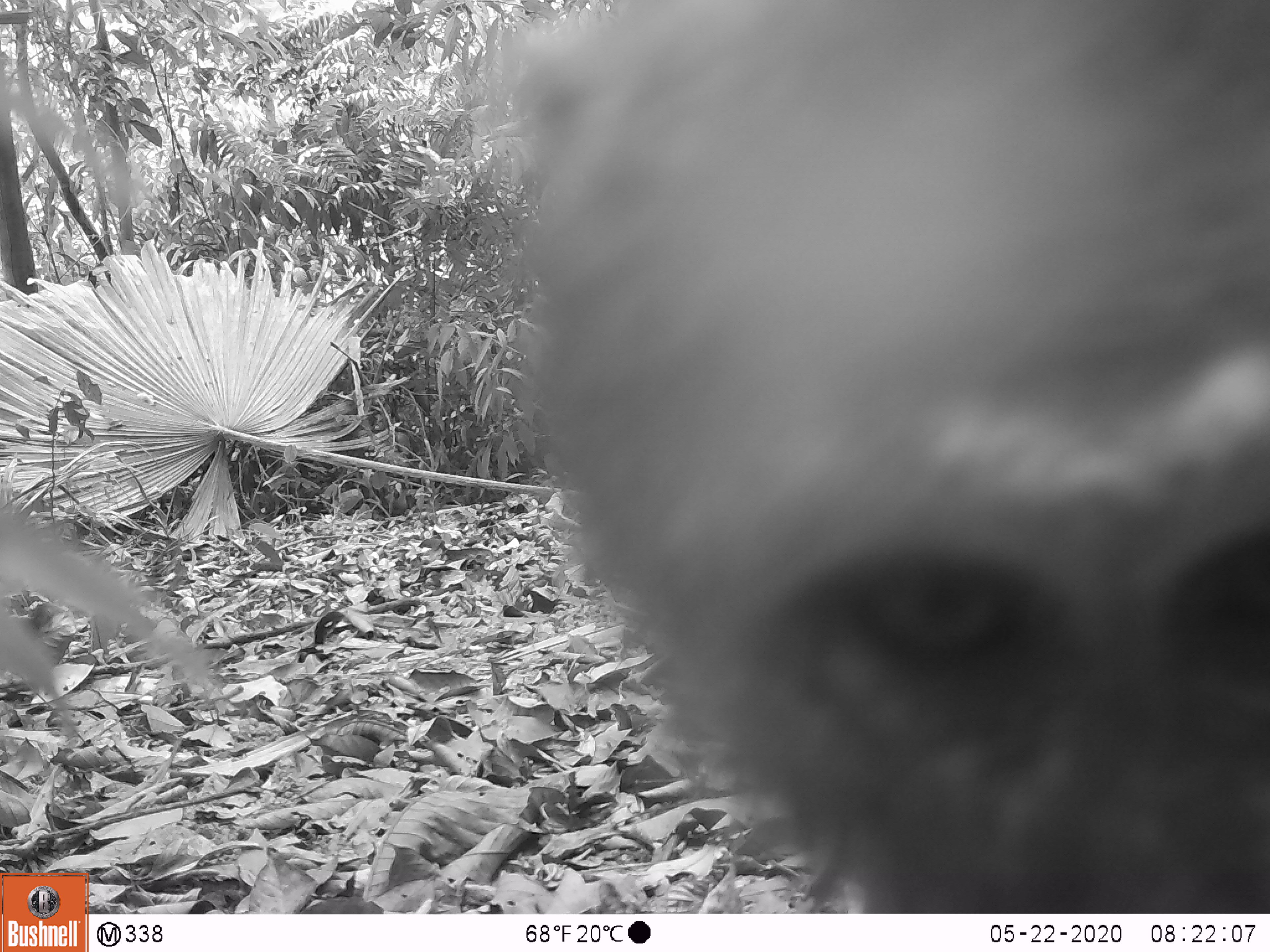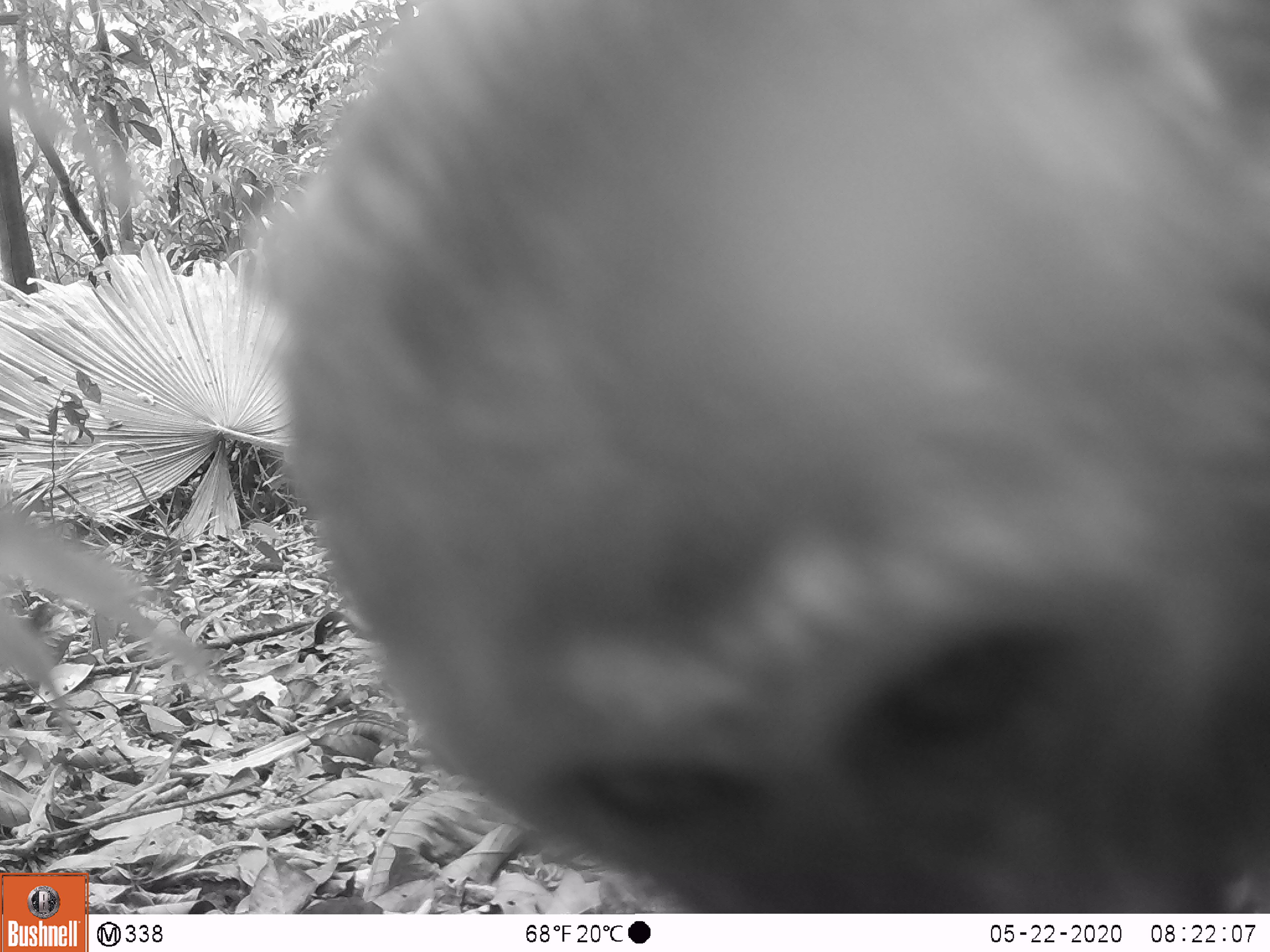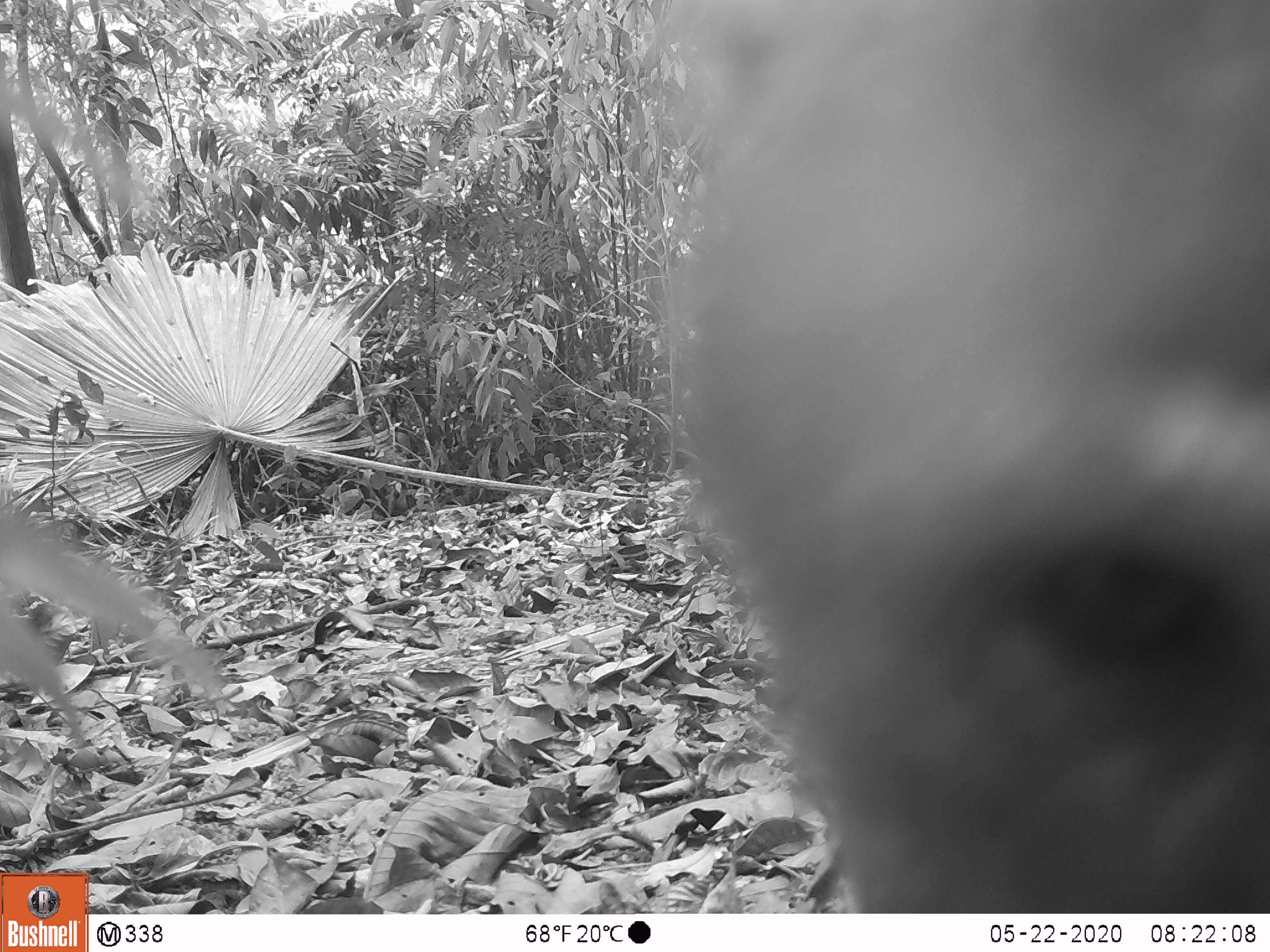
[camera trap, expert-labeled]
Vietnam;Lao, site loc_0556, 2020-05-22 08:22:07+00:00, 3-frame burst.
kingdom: Animalia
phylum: Chordata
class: Mammalia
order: Primates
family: Cercopithecidae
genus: Macaca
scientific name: Macaca arctoides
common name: stump-tailed macaque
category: stump tailed macaque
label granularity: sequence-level